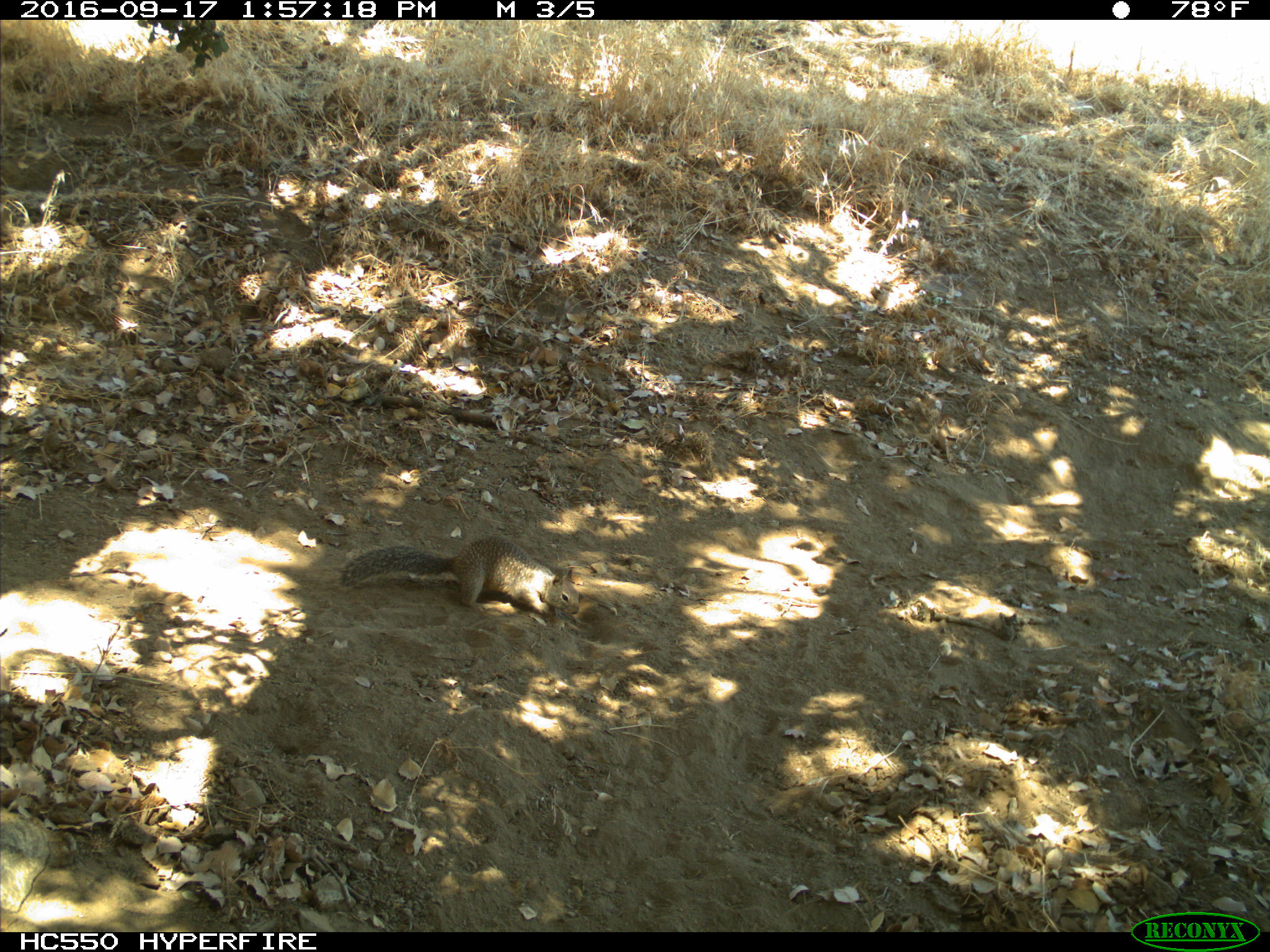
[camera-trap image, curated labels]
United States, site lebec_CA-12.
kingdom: Animalia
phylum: Chordata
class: Mammalia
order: Rodentia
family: Sciuridae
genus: Otospermophilus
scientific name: Otospermophilus beecheyi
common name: california ground squirrel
Otospermophilus beecheyi (california ground squirrel).